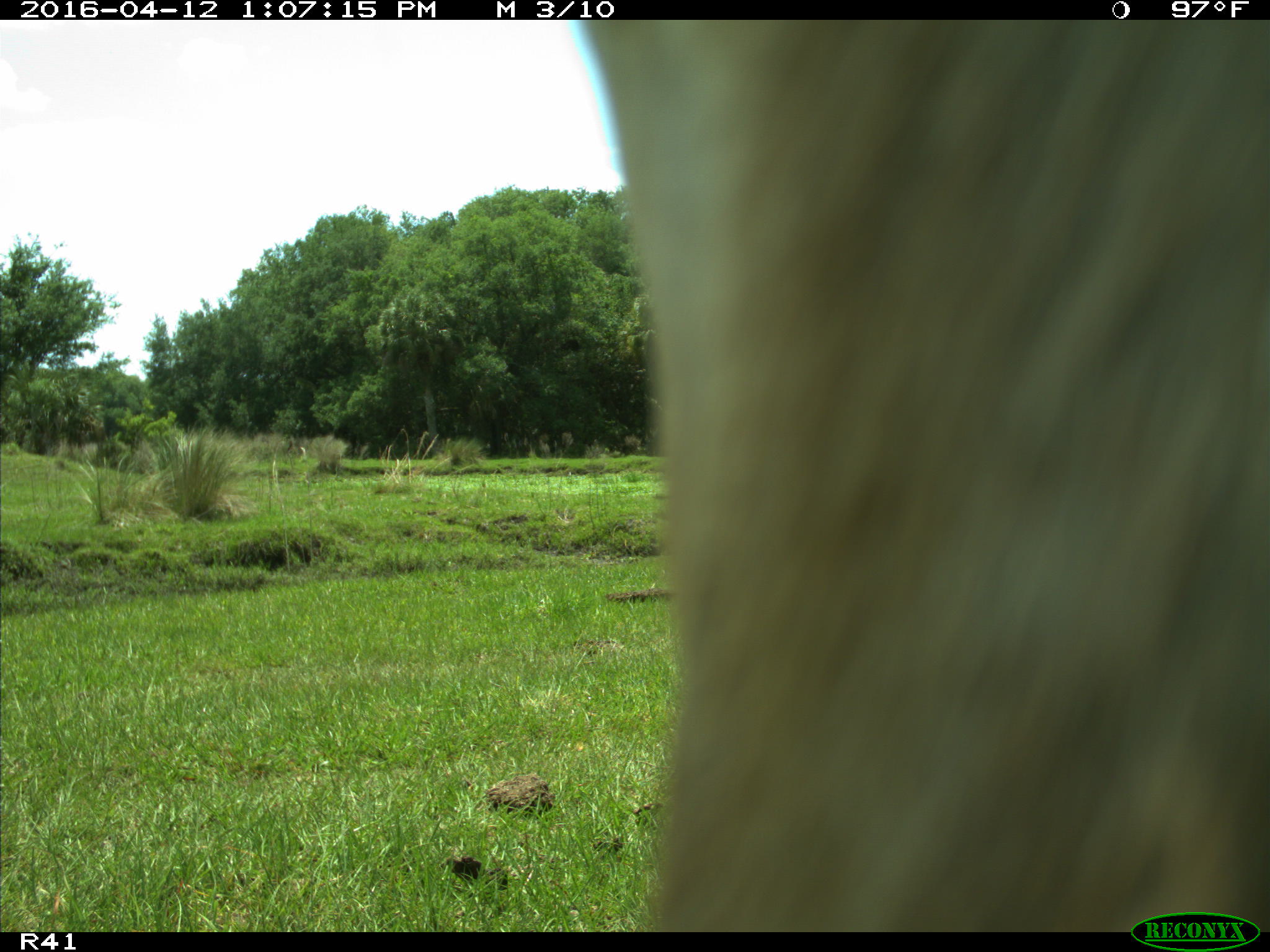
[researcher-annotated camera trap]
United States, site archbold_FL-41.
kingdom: Animalia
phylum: Chordata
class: Mammalia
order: Artiodactyla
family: Bovidae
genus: Bos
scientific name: Bos taurus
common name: domestic cow